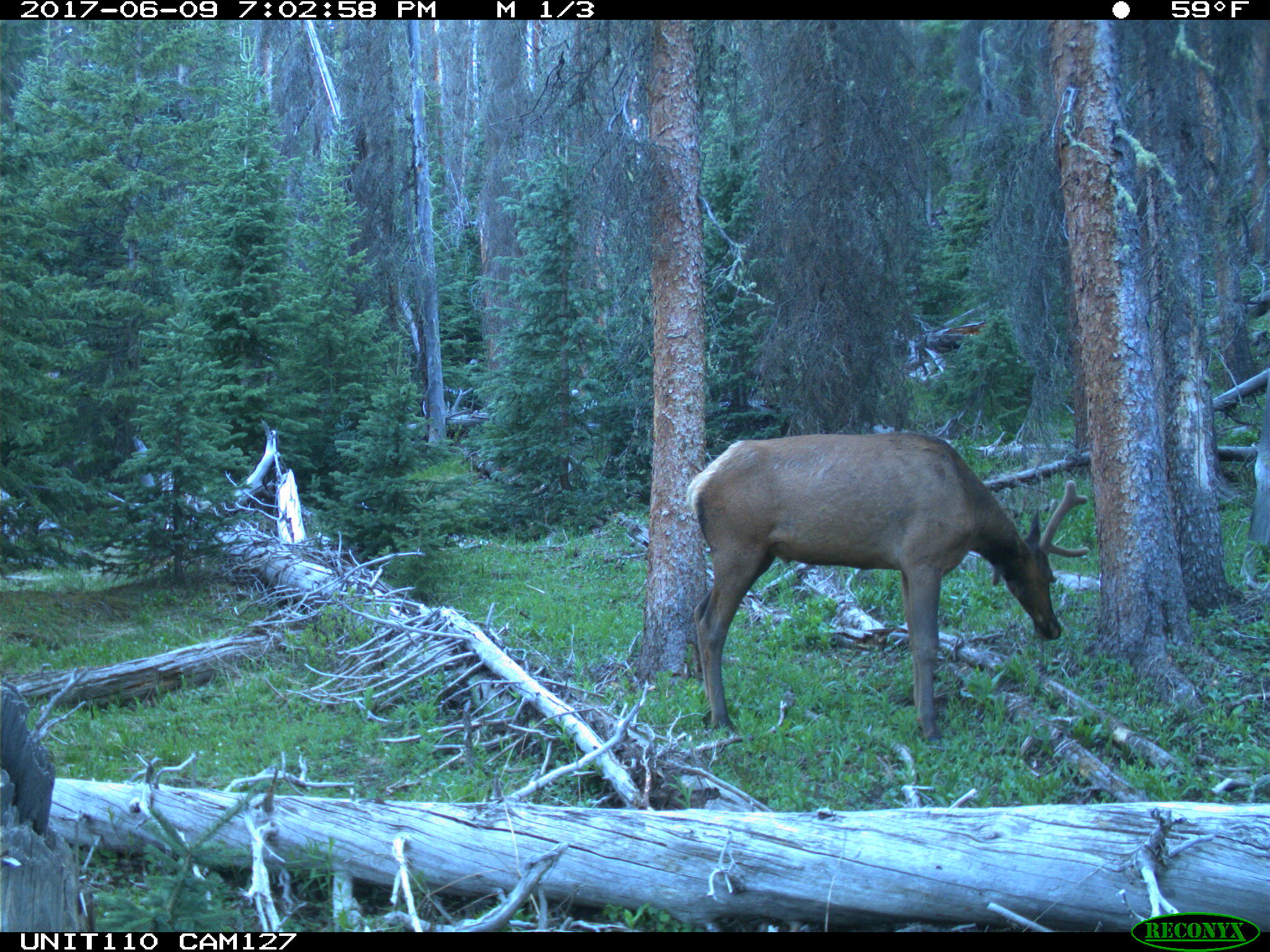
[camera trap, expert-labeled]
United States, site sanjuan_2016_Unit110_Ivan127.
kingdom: Animalia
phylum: Chordata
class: Mammalia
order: Artiodactyla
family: Cervidae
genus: Cervus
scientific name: Cervus elaphus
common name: red deer